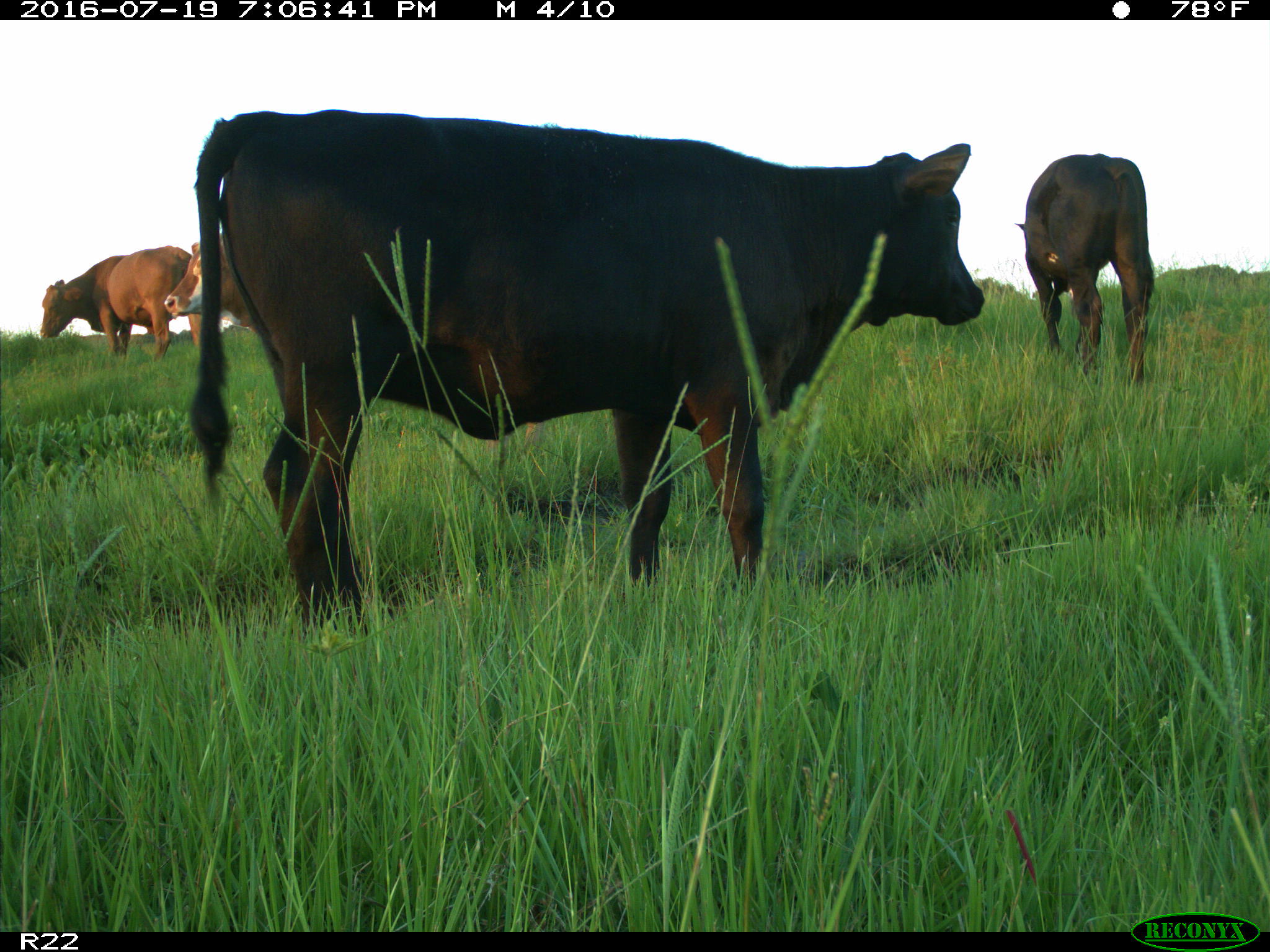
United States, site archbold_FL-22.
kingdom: Animalia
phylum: Chordata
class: Mammalia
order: Artiodactyla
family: Bovidae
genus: Bos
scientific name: Bos taurus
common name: domestic cow